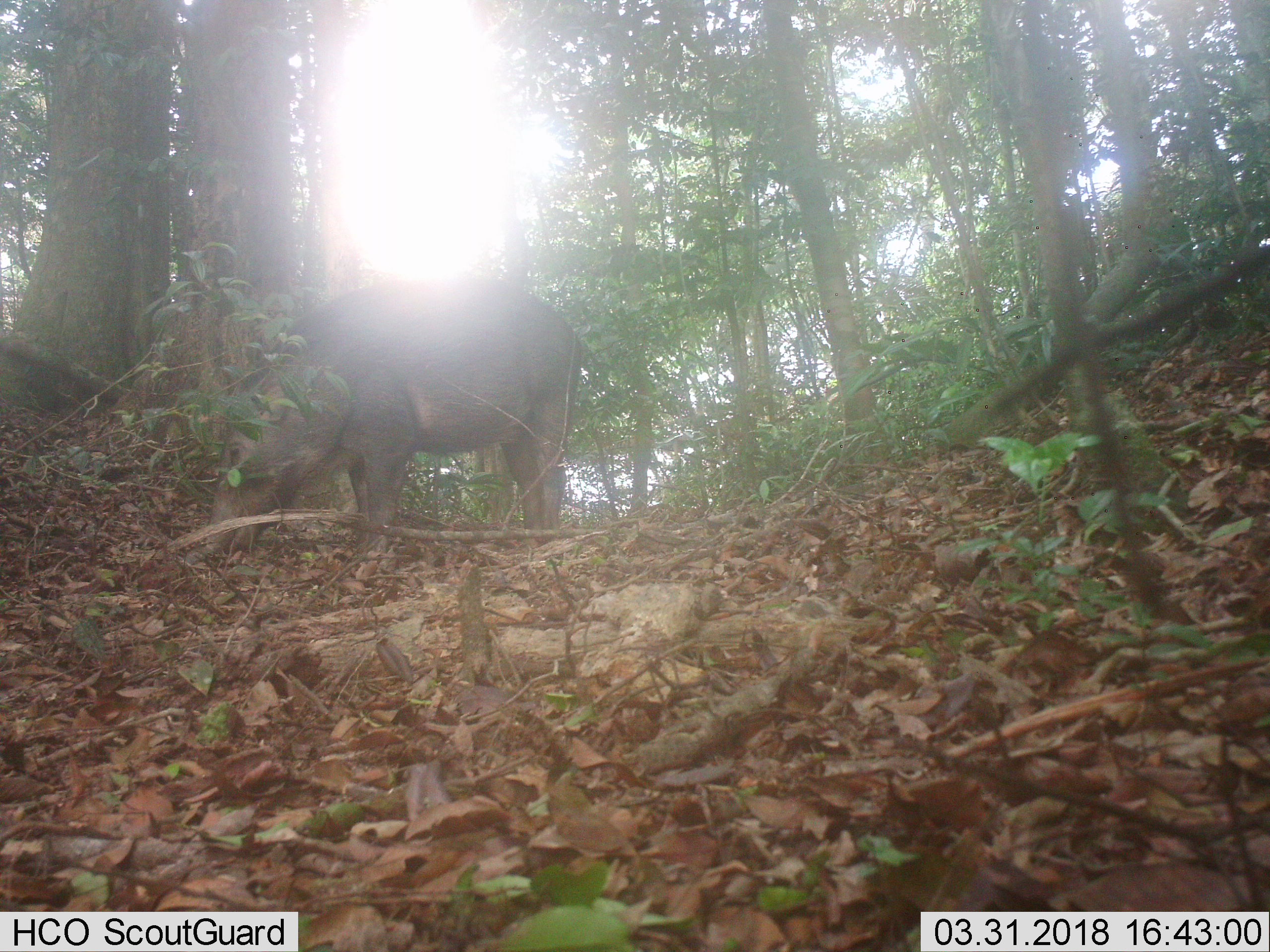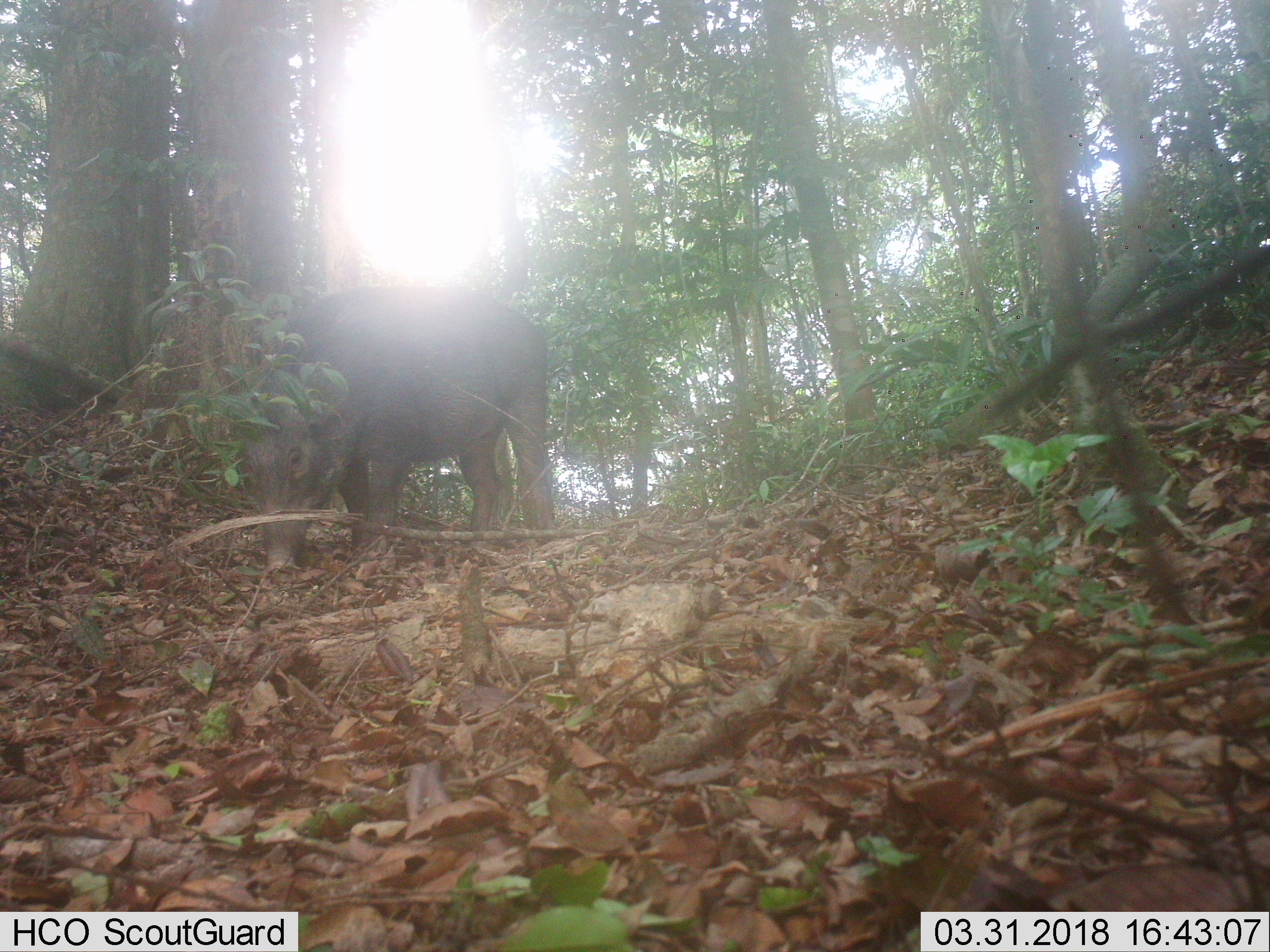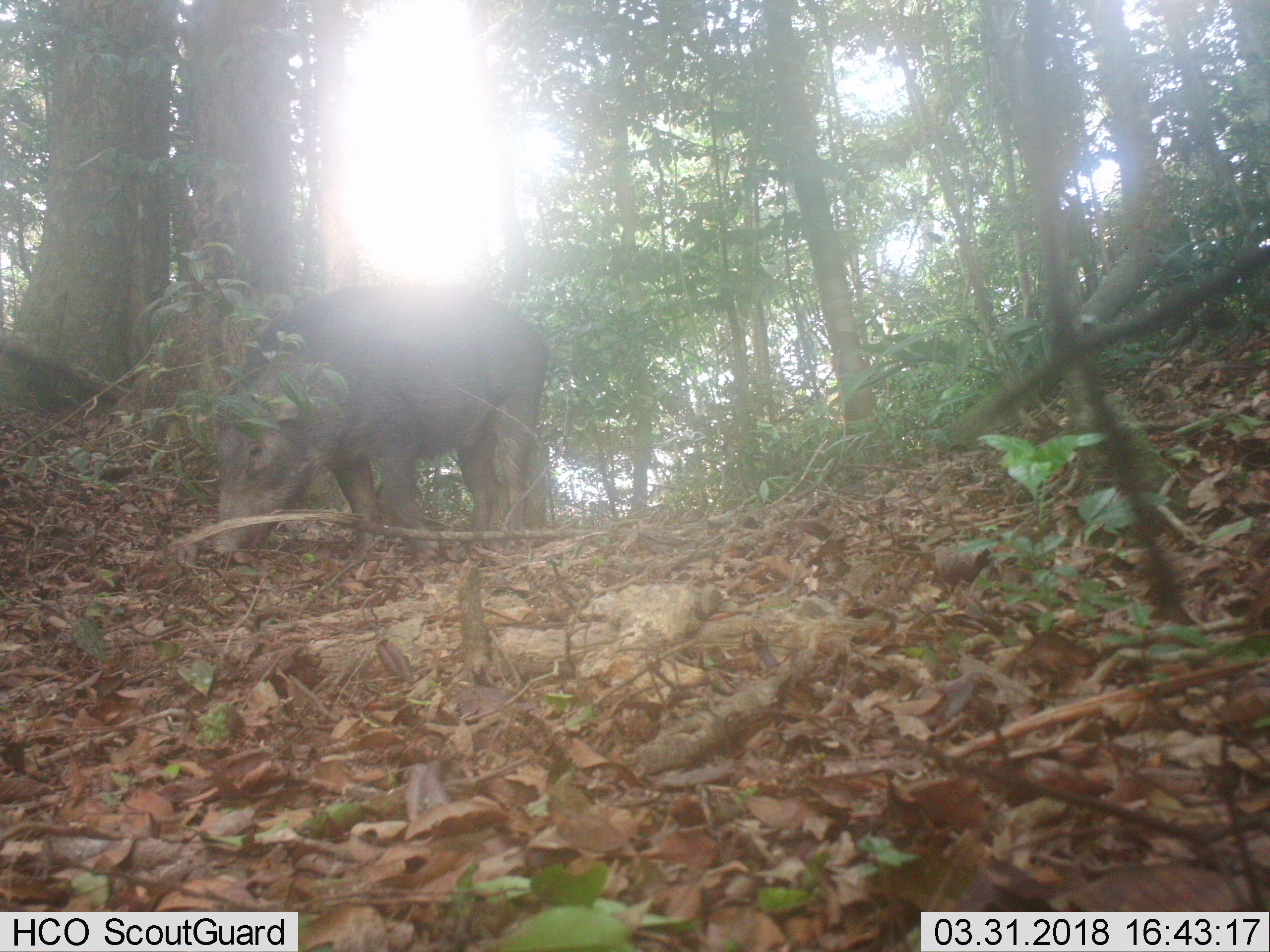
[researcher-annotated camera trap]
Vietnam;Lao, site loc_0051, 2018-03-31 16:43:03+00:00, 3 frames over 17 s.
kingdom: Animalia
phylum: Chordata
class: Mammalia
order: Artiodactyla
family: Suidae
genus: Sus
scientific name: Sus scrofa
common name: eurasian wild pig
Eurasian wild pig (Sus scrofa). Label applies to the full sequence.